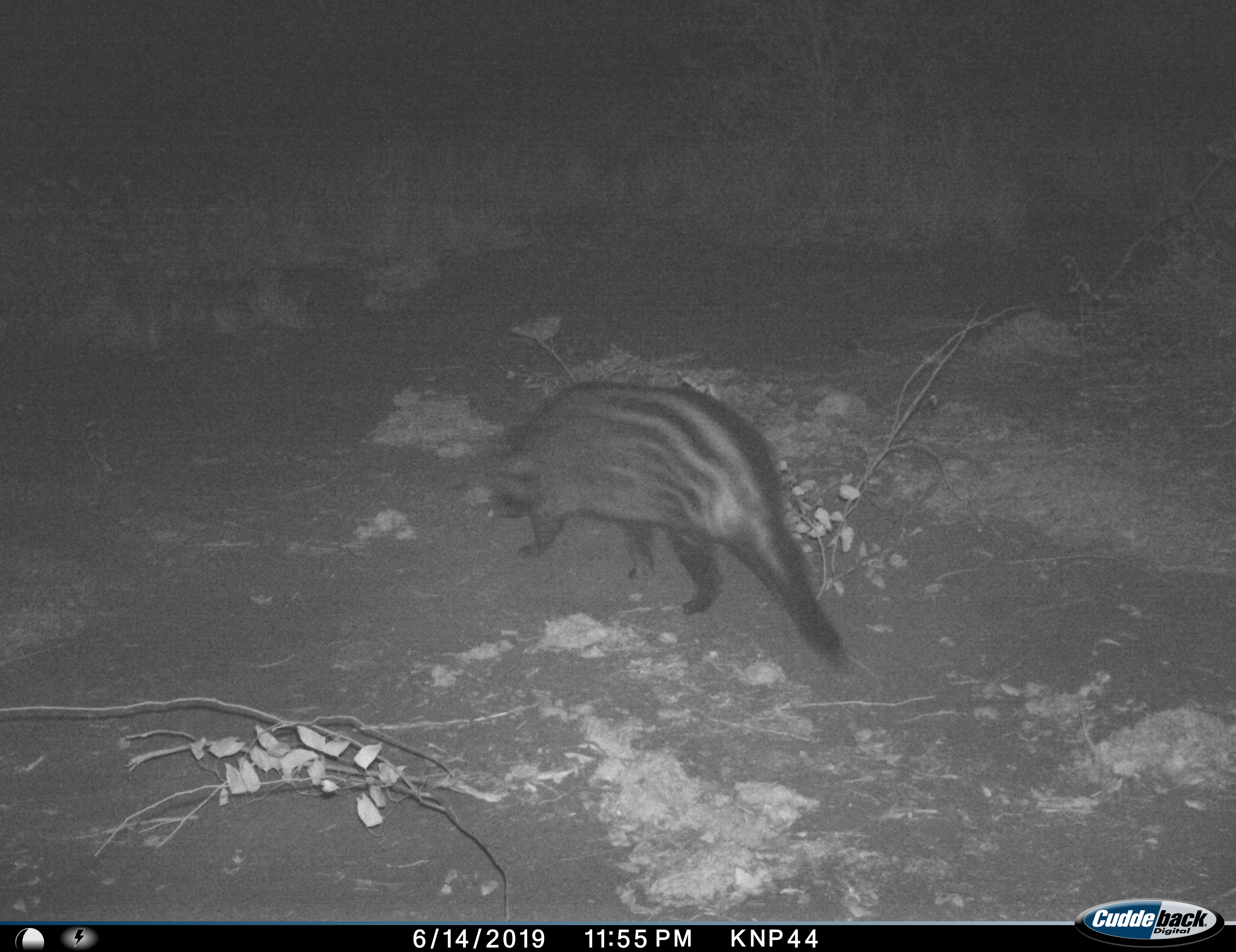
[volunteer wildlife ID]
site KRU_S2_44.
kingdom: Animalia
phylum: Chordata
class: Mammalia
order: Carnivora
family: Viverridae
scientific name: Viverridae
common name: civet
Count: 1.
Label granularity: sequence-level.